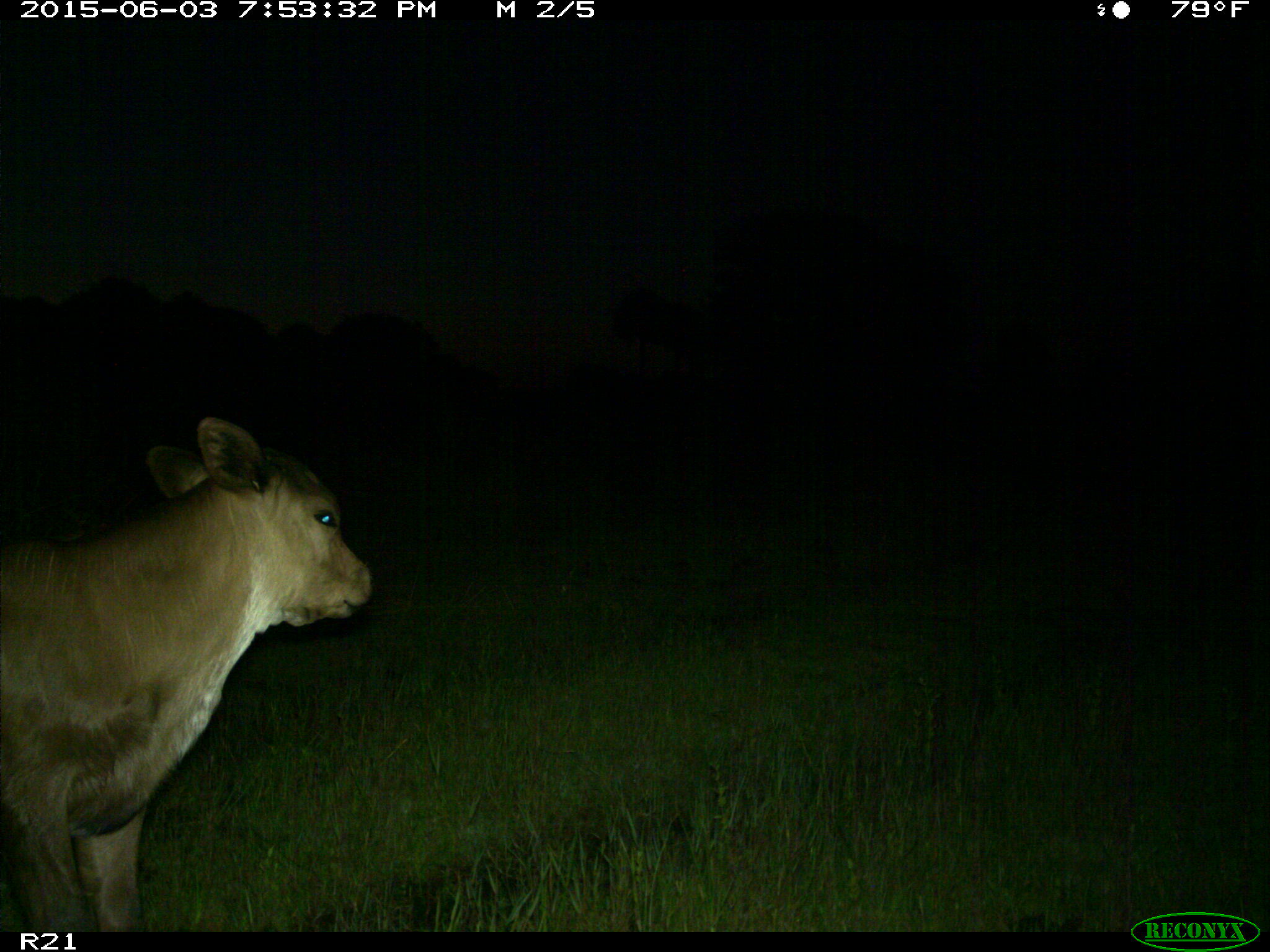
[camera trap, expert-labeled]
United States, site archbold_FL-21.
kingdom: Animalia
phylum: Chordata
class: Mammalia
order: Artiodactyla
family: Bovidae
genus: Bos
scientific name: Bos taurus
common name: domestic cow